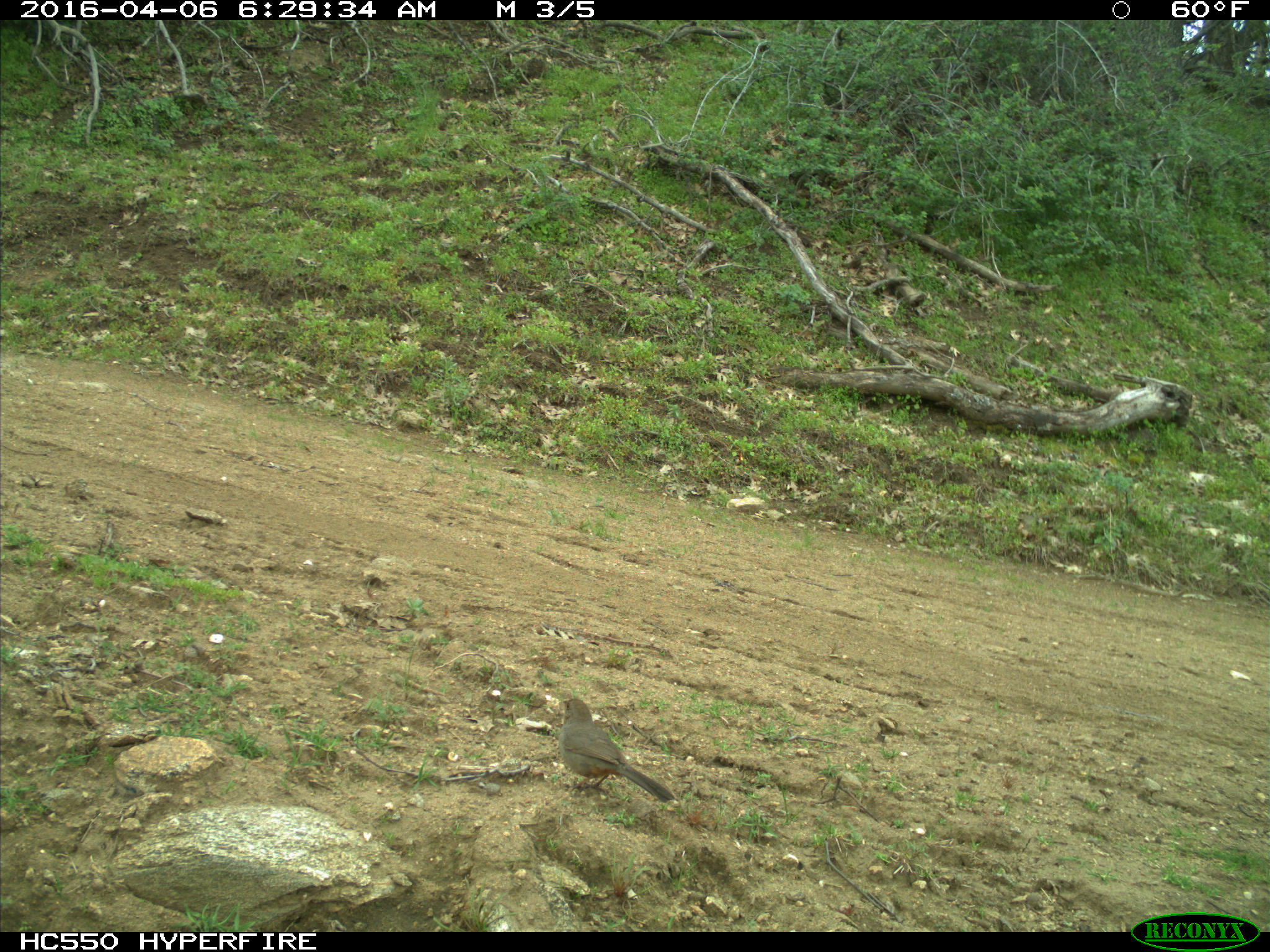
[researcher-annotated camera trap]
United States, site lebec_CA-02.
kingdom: Animalia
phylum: Chordata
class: Aves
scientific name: Aves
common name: birds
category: unidentified bird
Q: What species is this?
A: Unidentified bird (birds) (Aves).